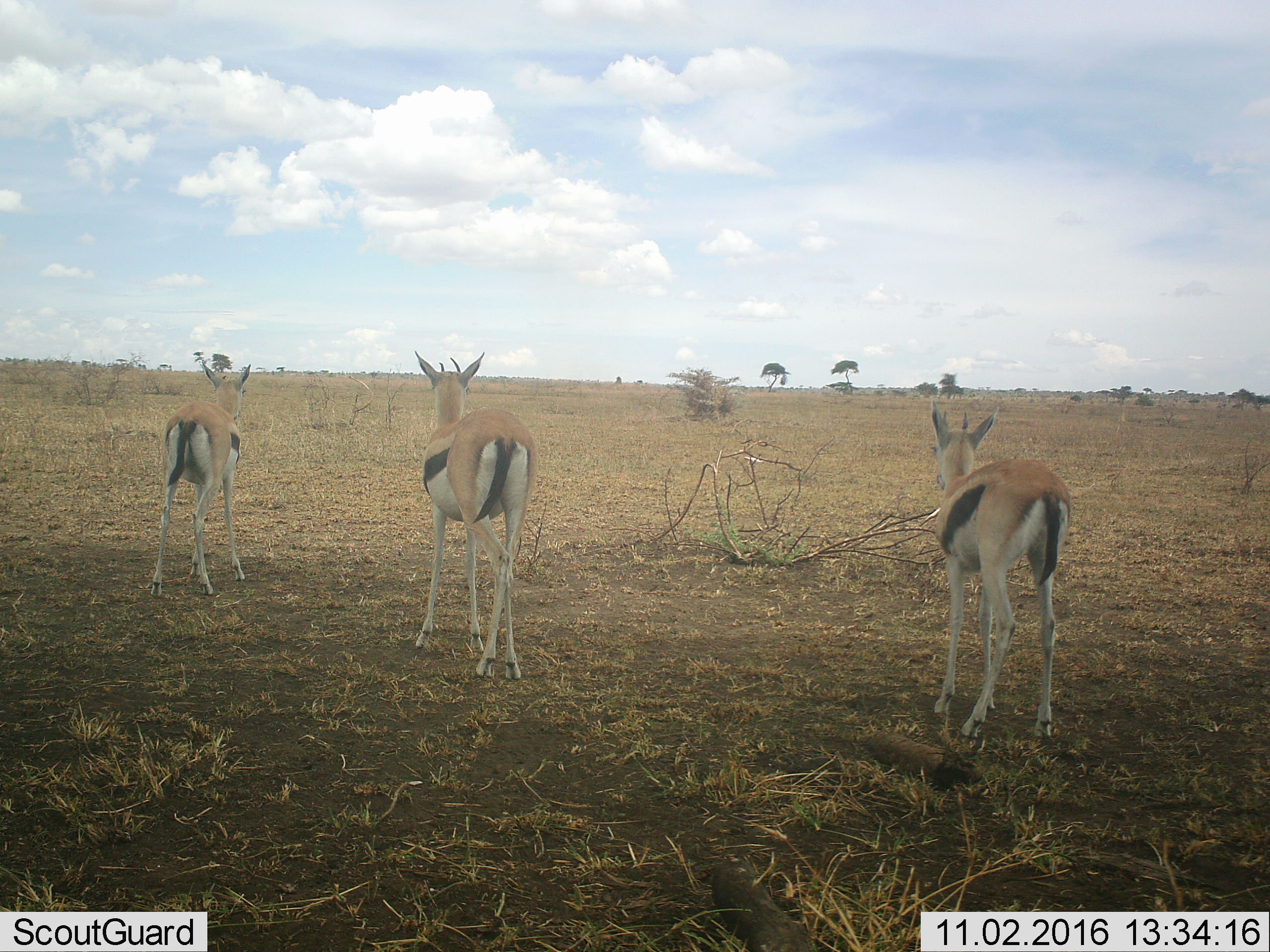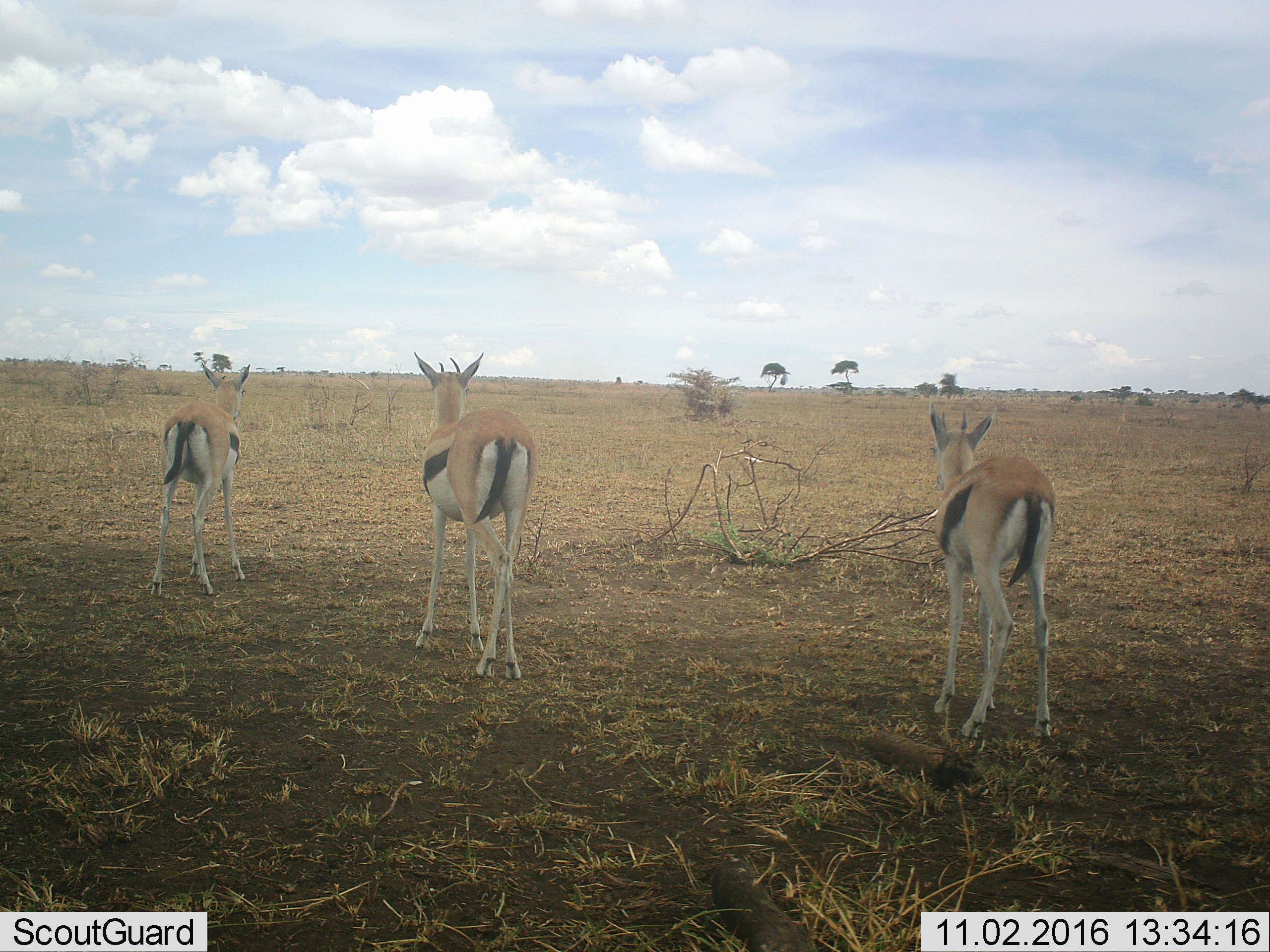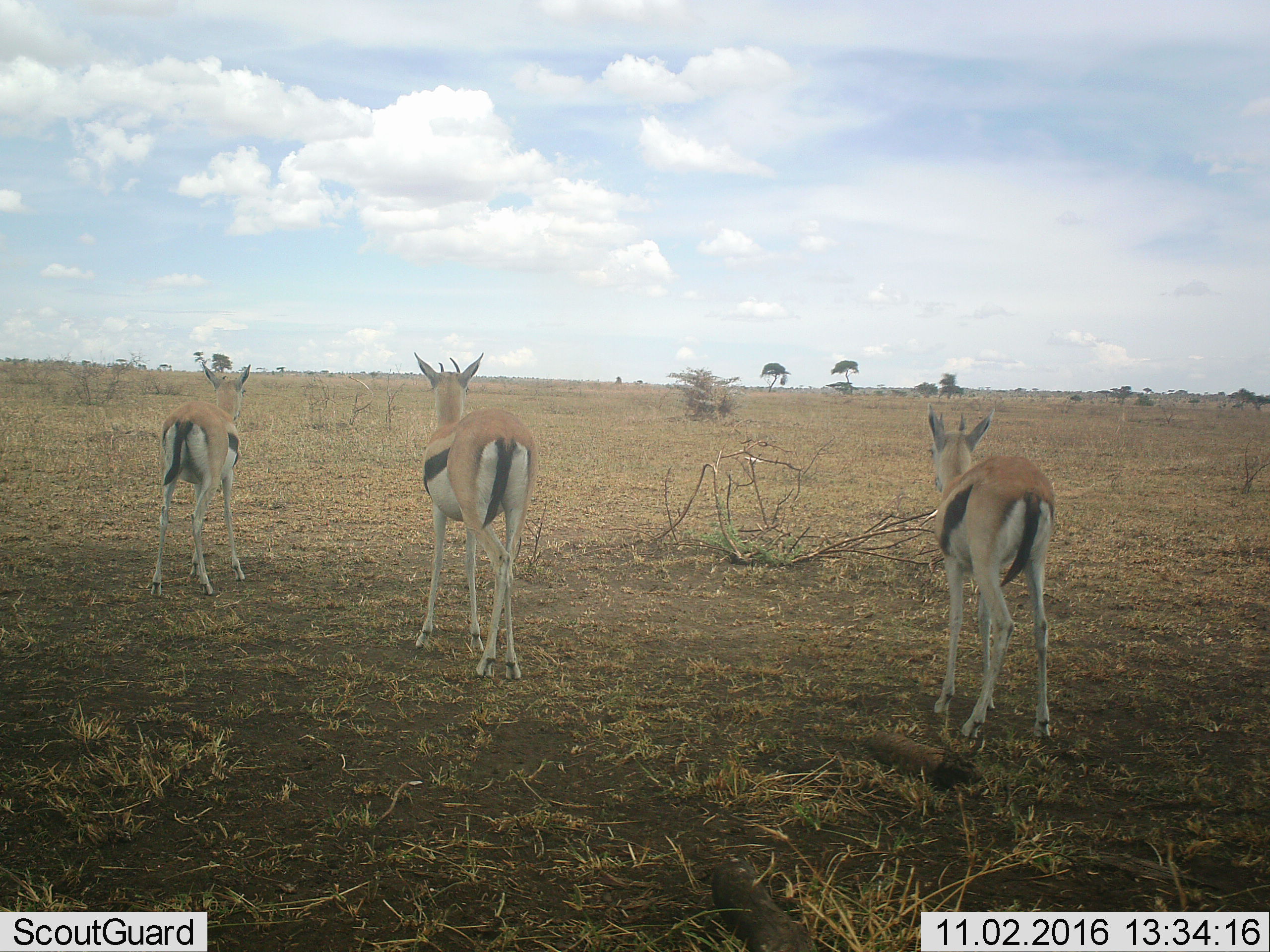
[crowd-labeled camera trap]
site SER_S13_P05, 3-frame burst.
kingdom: Animalia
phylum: Chordata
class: Mammalia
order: Artiodactyla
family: Bovidae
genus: Eudorcas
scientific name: Eudorcas thomsonii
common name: thomson's gazelle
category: gazellethomsons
Gazellethomsons (thomson's gazelle) (Eudorcas thomsonii), count 3. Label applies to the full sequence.